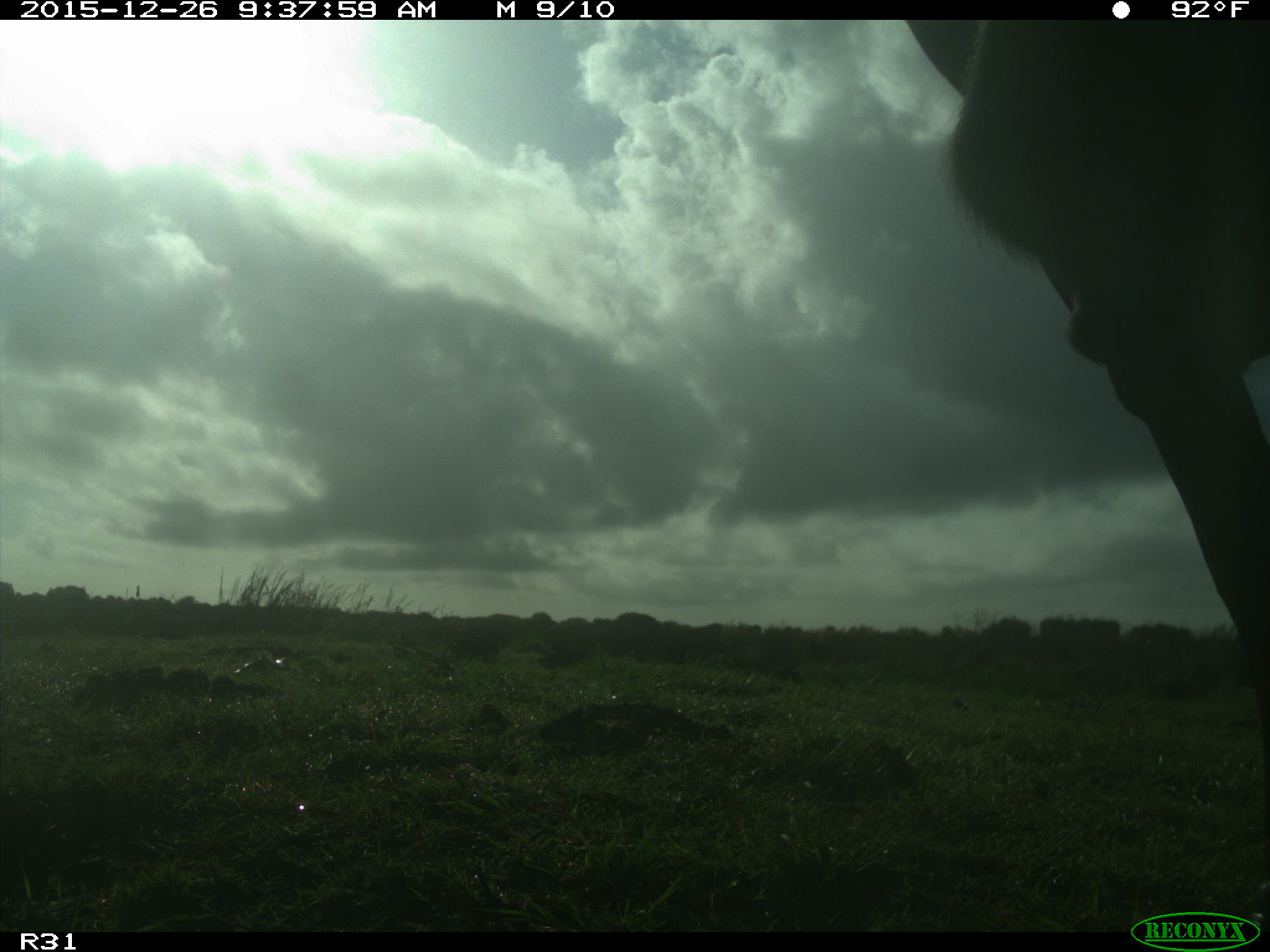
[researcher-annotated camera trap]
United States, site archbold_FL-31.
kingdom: Animalia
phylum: Chordata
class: Mammalia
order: Artiodactyla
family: Bovidae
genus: Bos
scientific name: Bos taurus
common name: domestic cow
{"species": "Bos taurus (domestic cow)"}